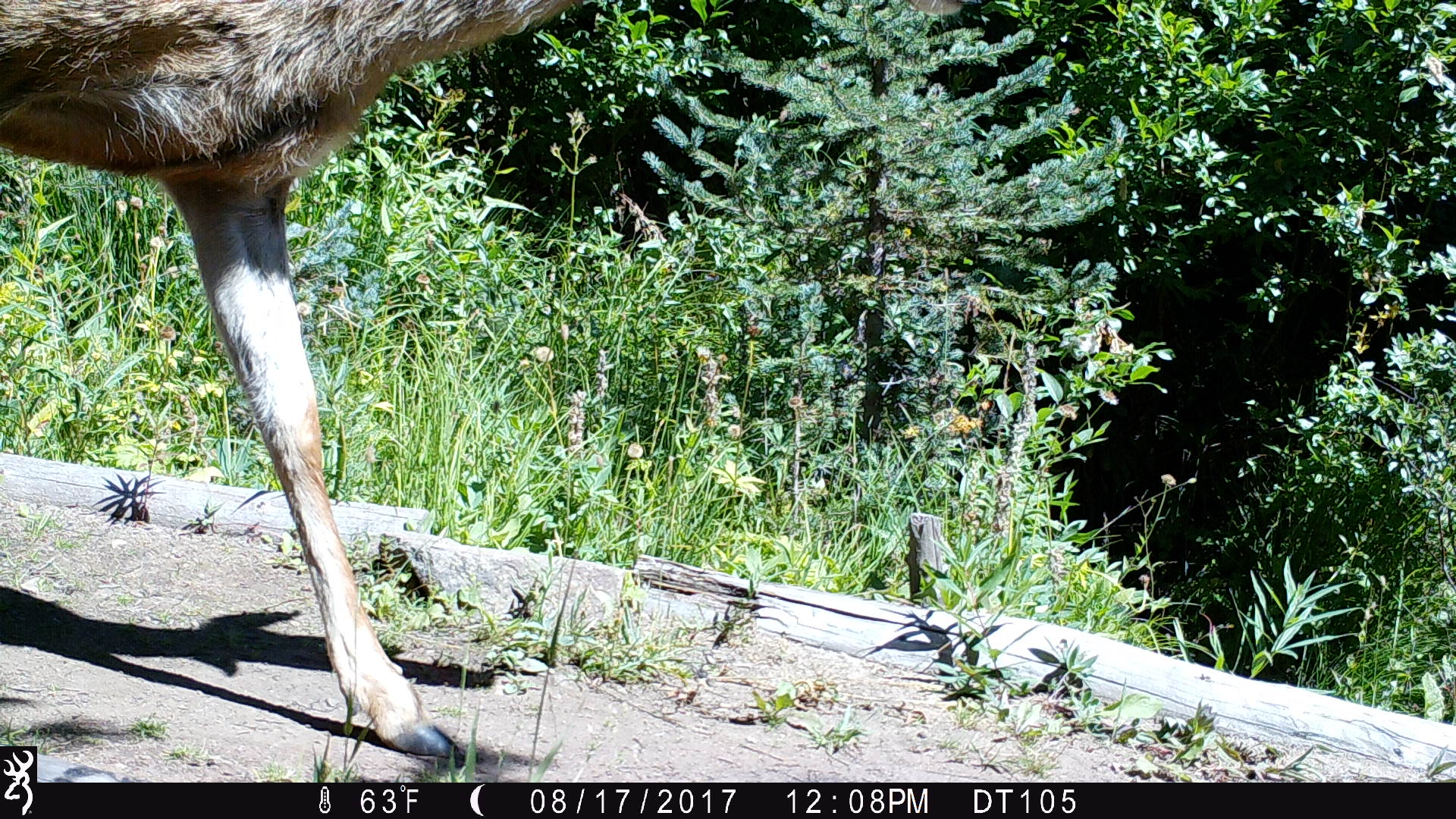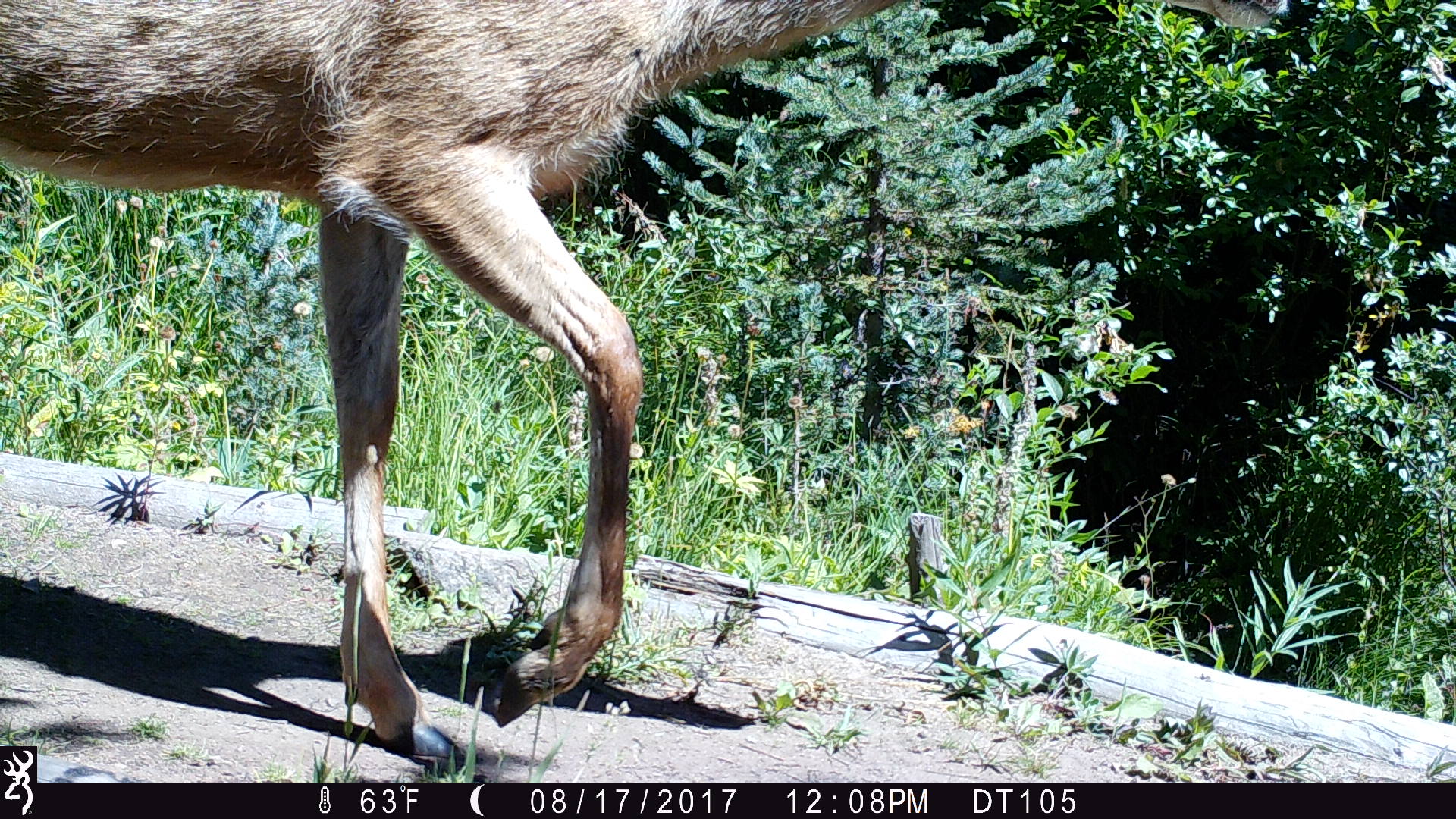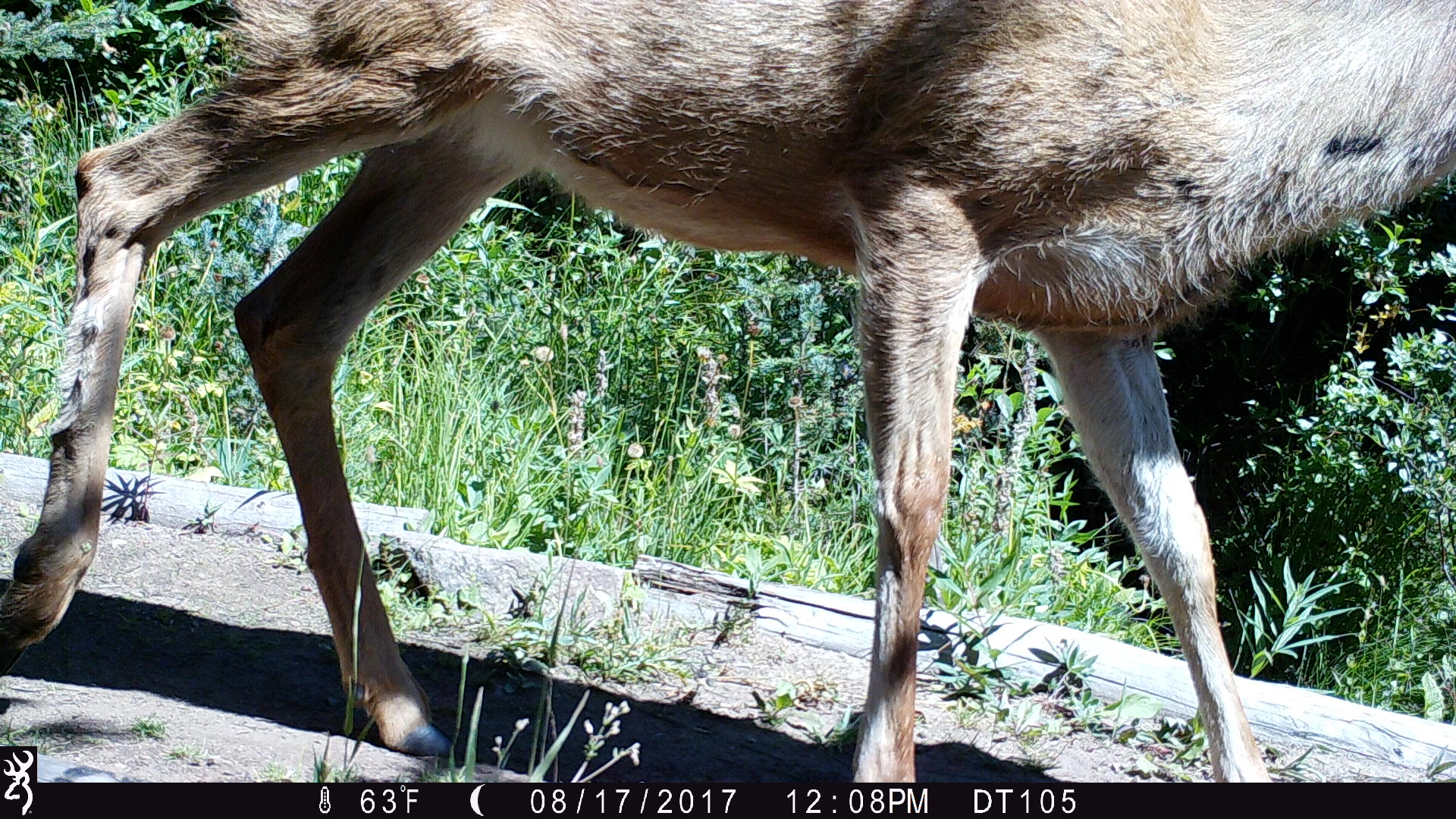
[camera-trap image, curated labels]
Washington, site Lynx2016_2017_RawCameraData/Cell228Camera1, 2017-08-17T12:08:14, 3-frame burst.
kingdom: Animalia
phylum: Chordata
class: Mammalia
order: Artiodactyla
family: Cervidae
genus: Odocoileus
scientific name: Odocoileus hemionus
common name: mule deer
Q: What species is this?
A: Odocoileus hemionus (mule deer).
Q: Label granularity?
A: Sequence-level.